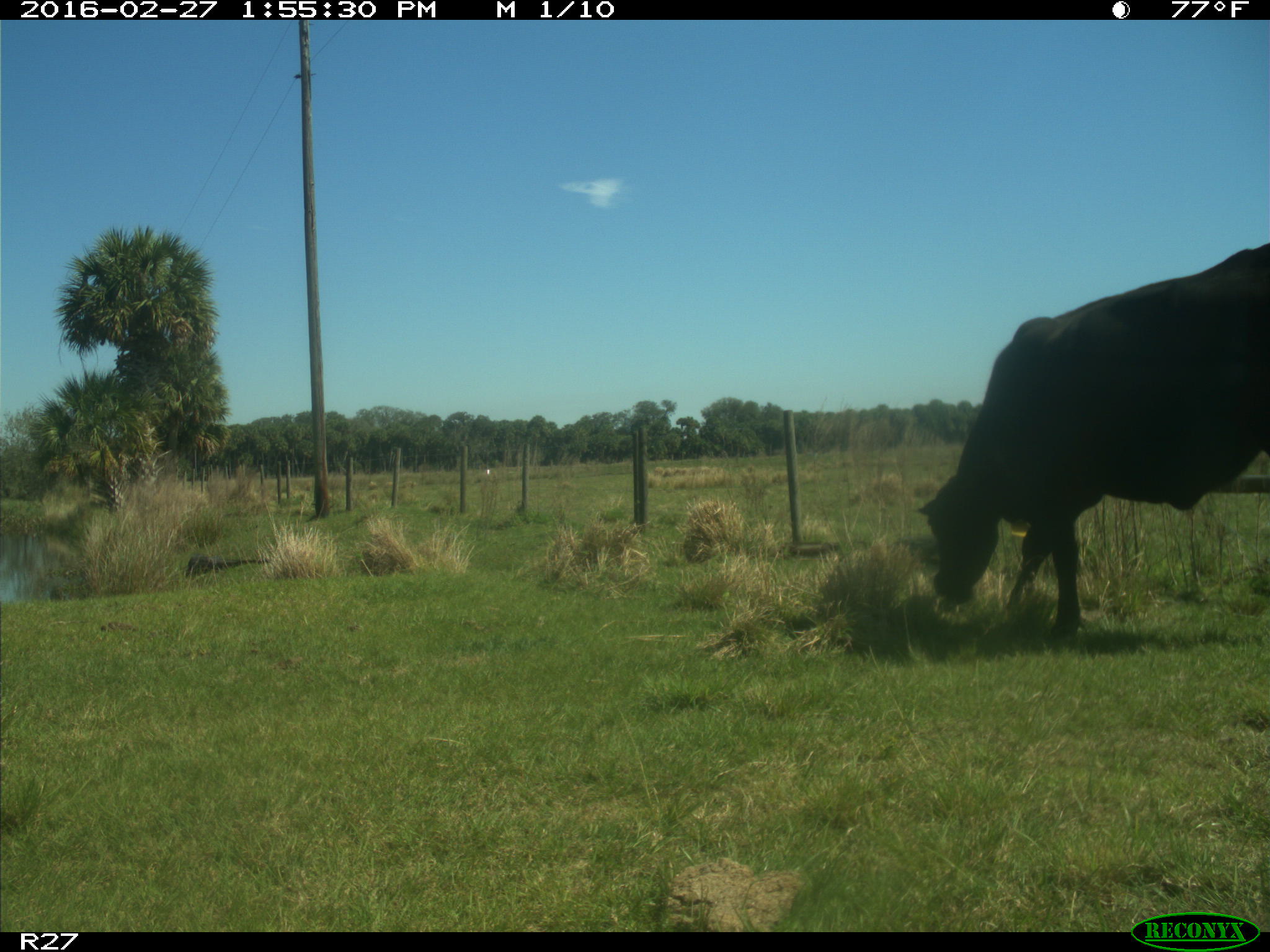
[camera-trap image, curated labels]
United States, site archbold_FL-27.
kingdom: Animalia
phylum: Chordata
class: Mammalia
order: Artiodactyla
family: Bovidae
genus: Bos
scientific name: Bos taurus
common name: domestic cow